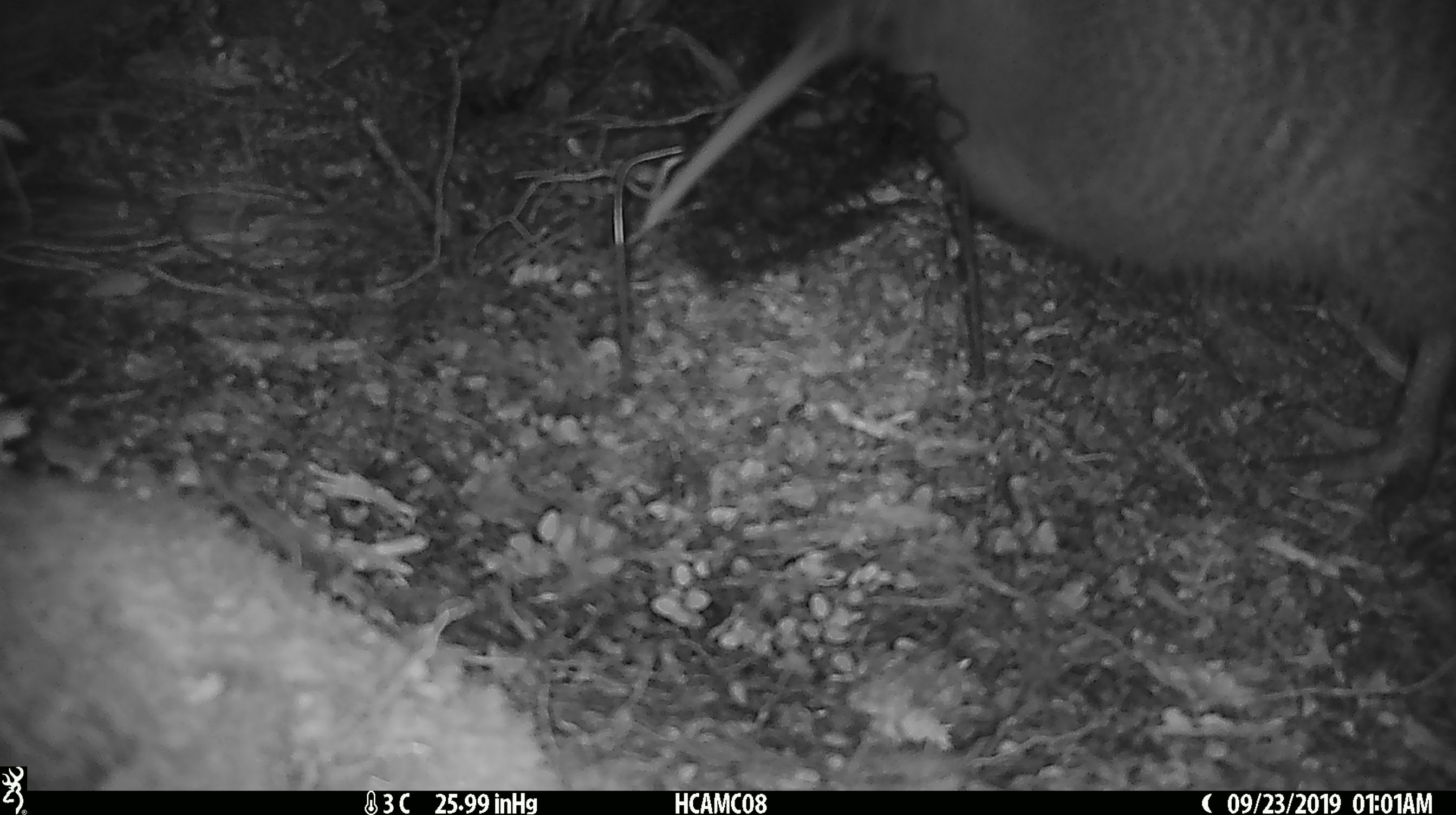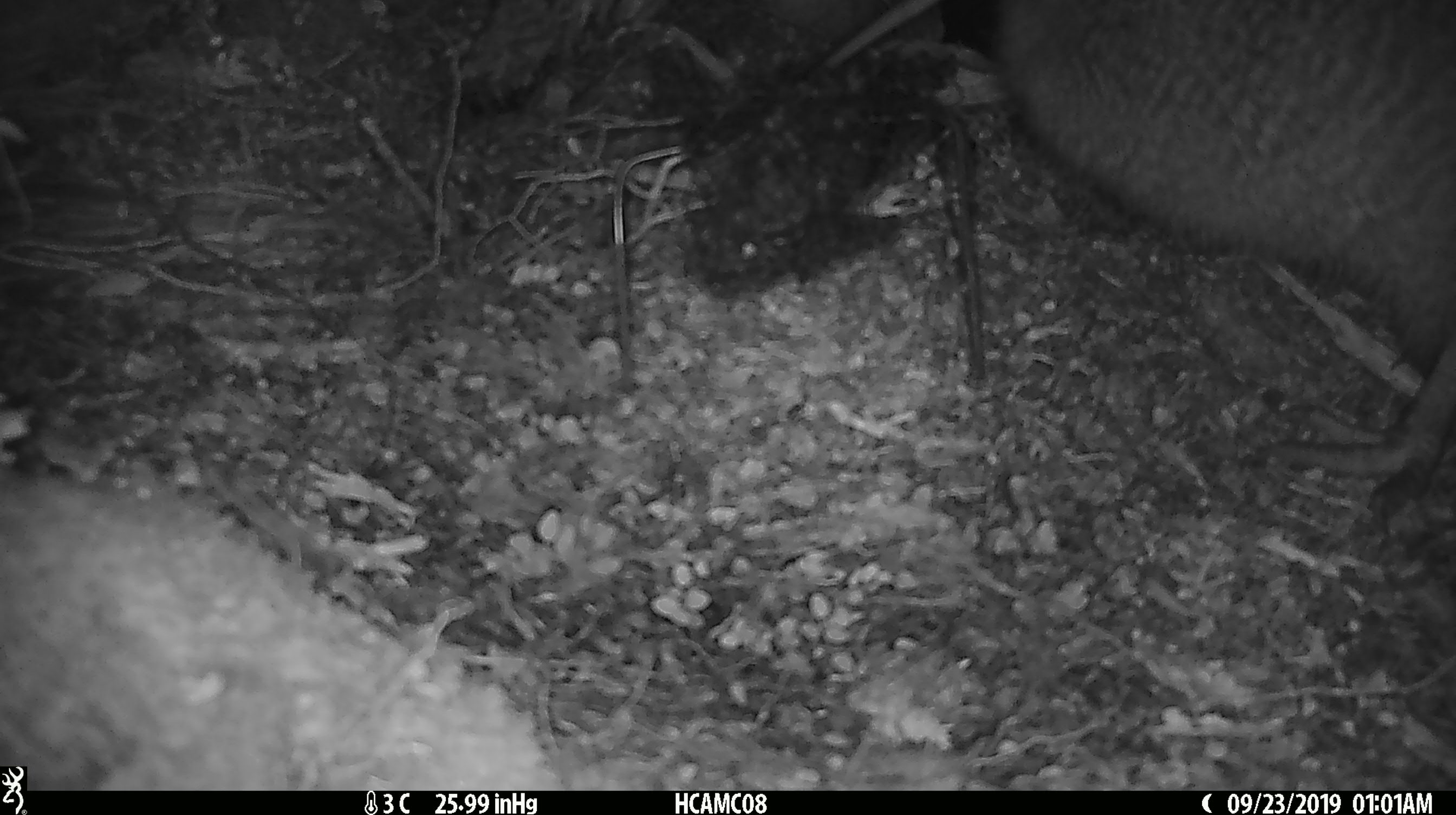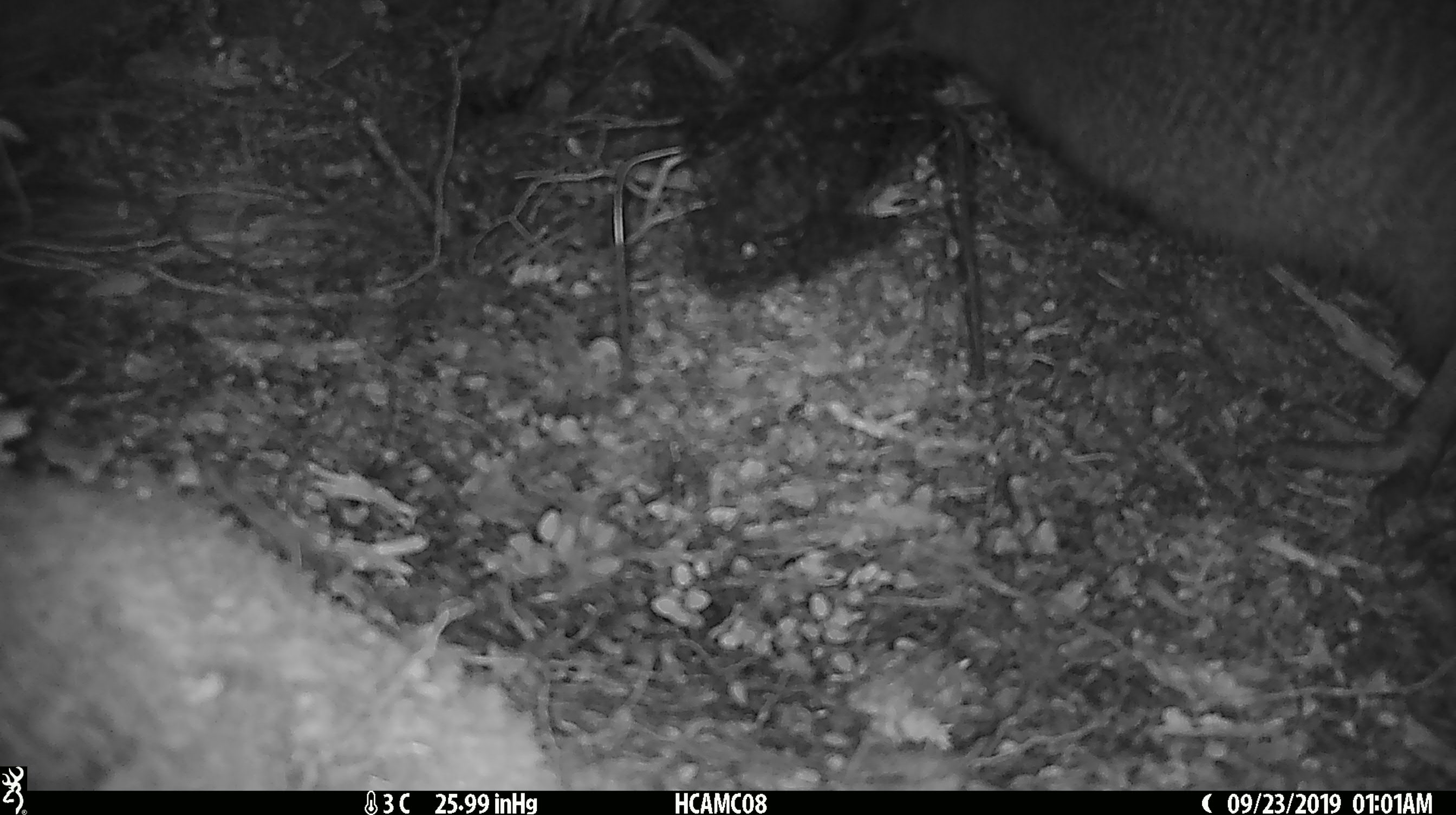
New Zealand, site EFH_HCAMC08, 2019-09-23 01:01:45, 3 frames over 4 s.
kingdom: Animalia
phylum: Chordata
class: Aves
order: Apterygiformes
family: Apterygidae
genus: Apteryx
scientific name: Apteryx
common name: kiwi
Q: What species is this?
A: Kiwi (Apteryx).